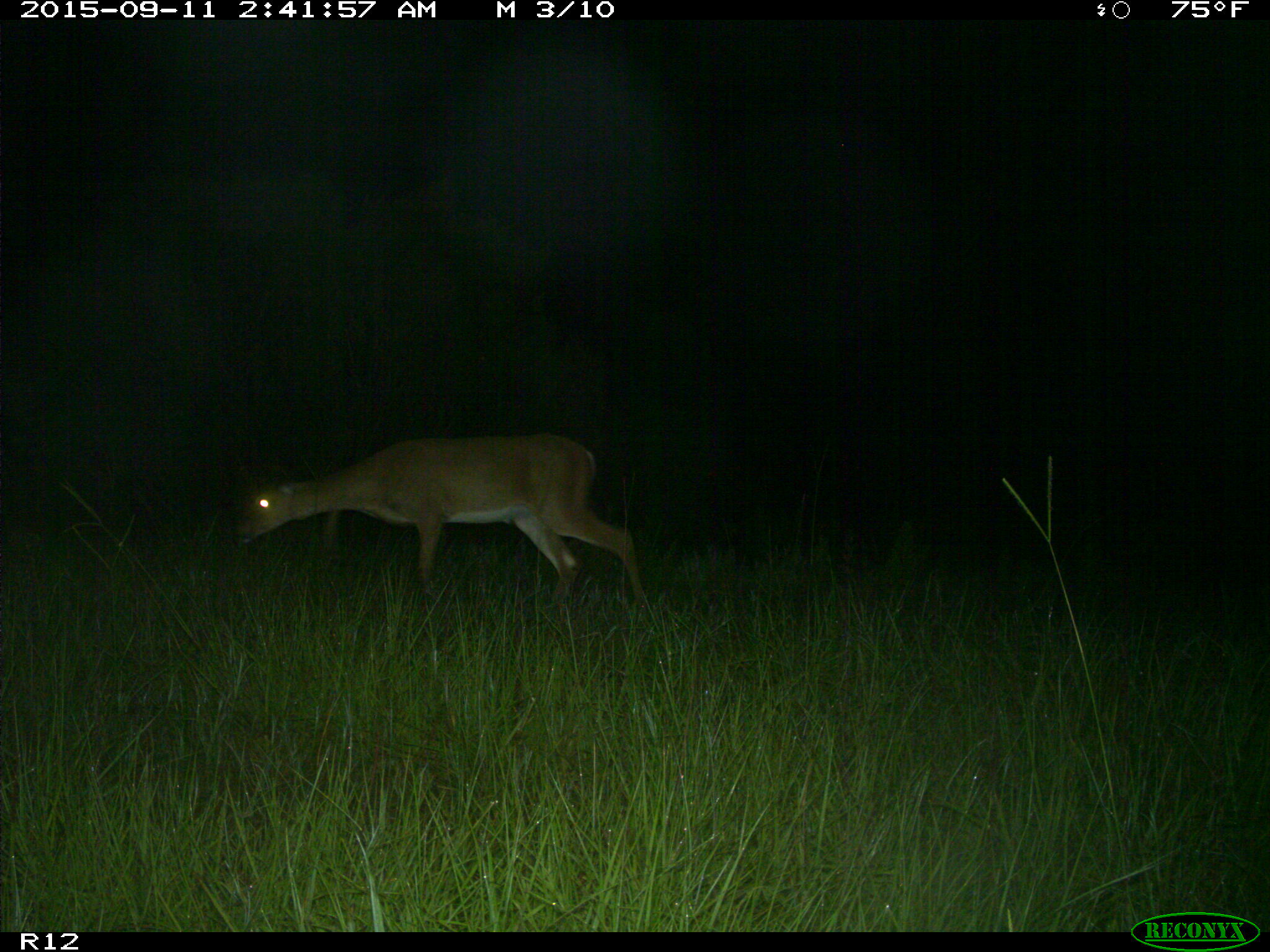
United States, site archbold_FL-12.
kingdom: Animalia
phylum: Chordata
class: Mammalia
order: Artiodactyla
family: Cervidae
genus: Odocoileus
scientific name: Odocoileus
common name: deer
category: unidentified deer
Unidentified deer (deer) (Odocoileus).